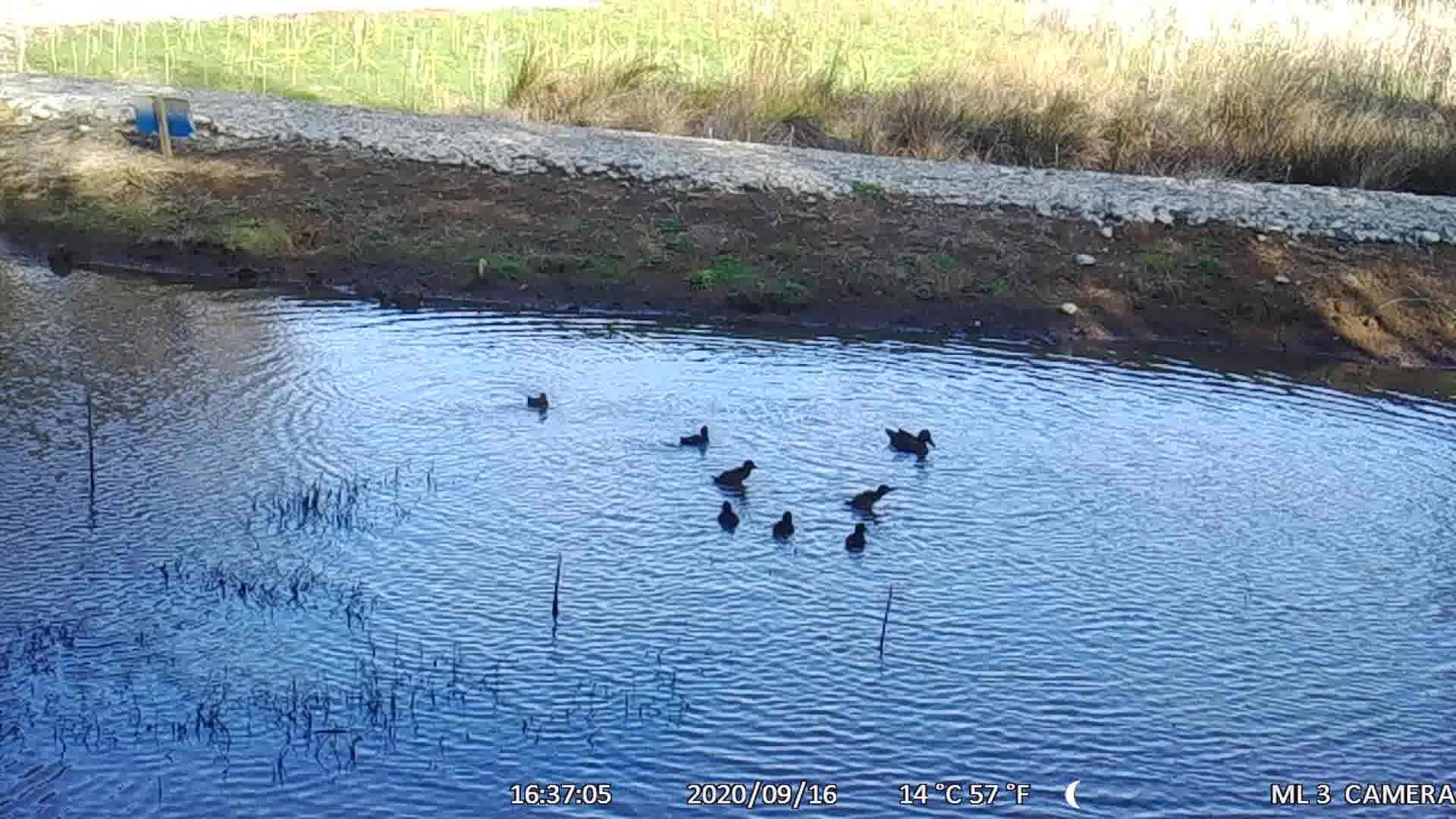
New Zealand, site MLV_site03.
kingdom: Animalia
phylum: Chordata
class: Aves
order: Anseriformes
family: Anatidae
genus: Anas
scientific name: Anas chlorotis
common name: brown teal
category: pateke